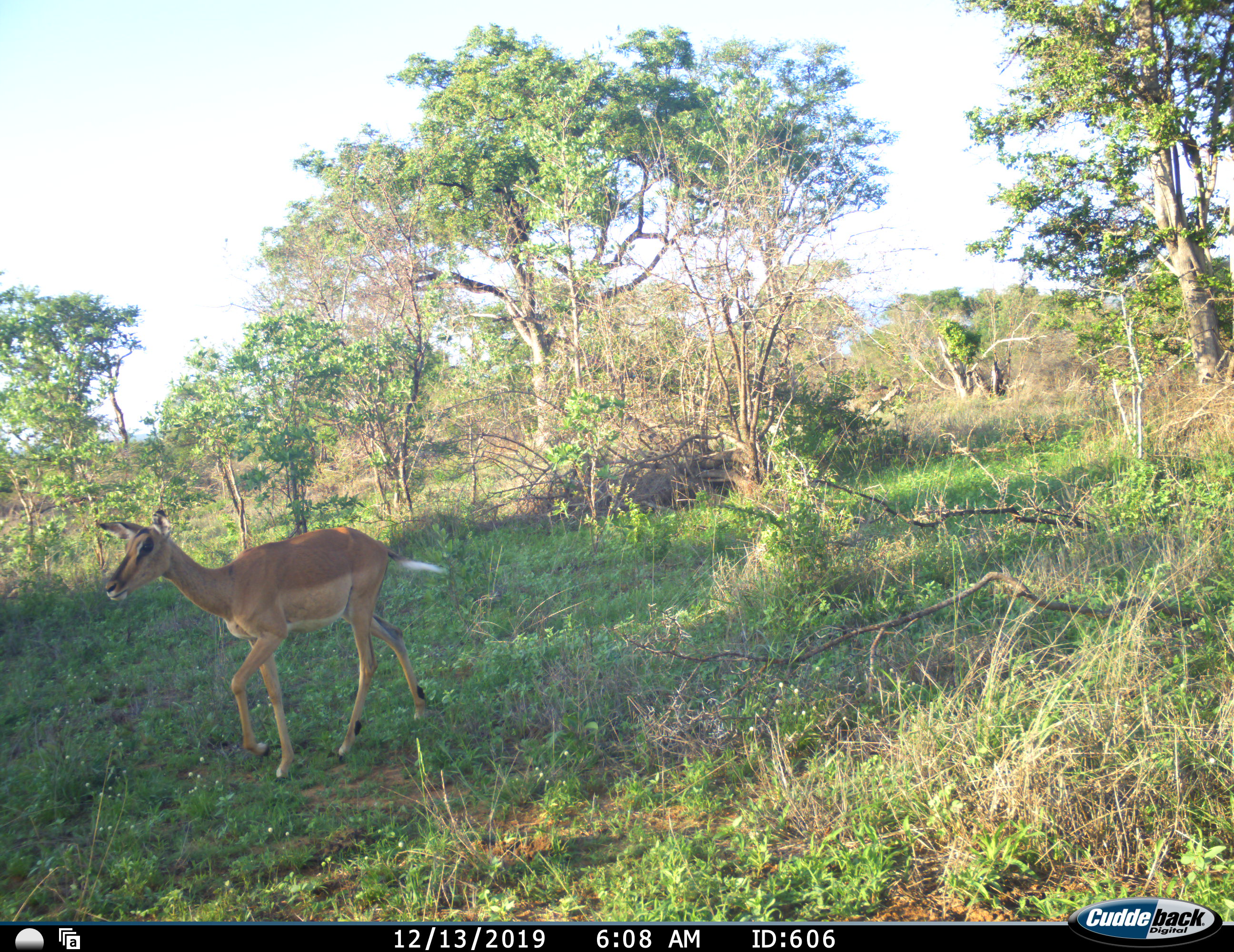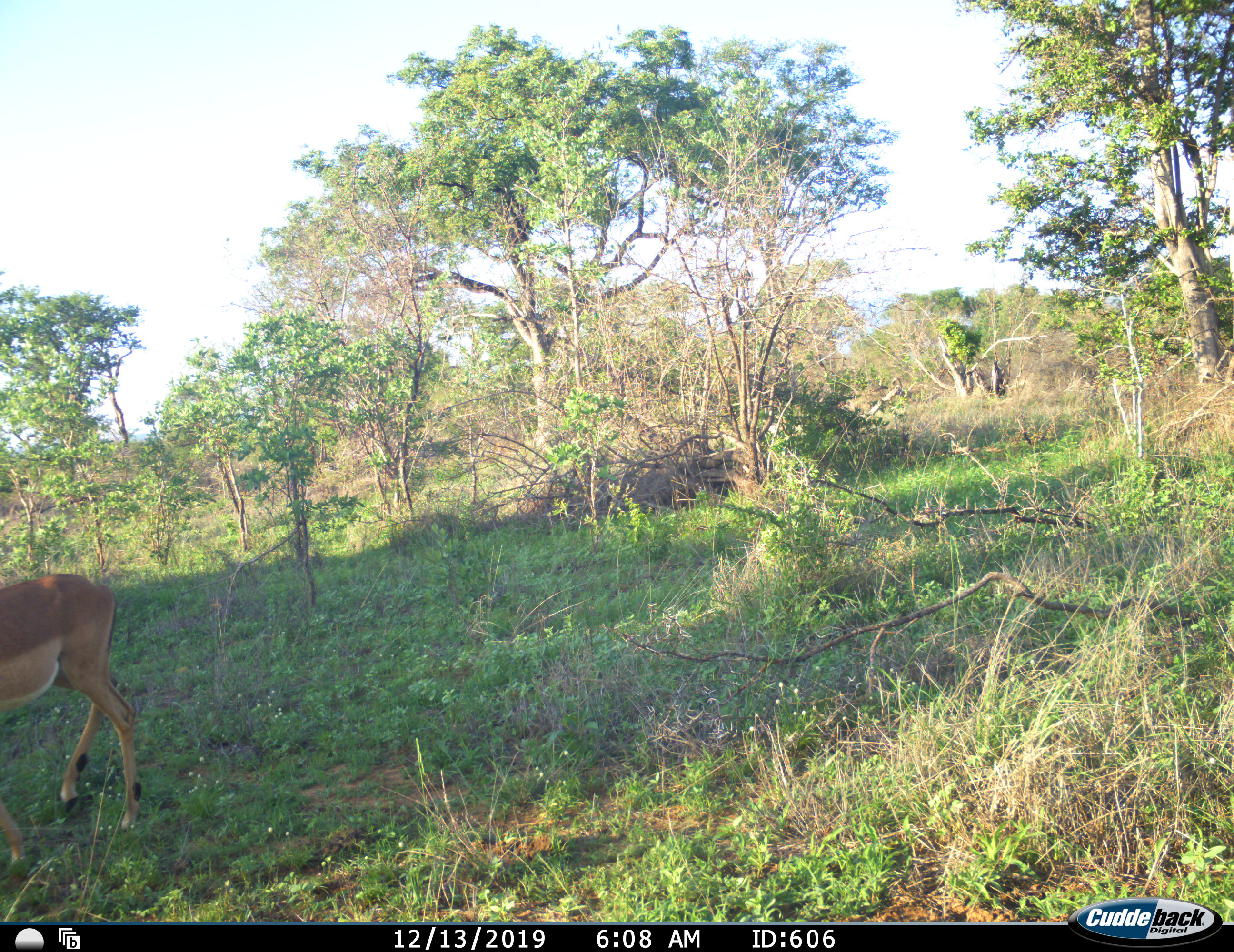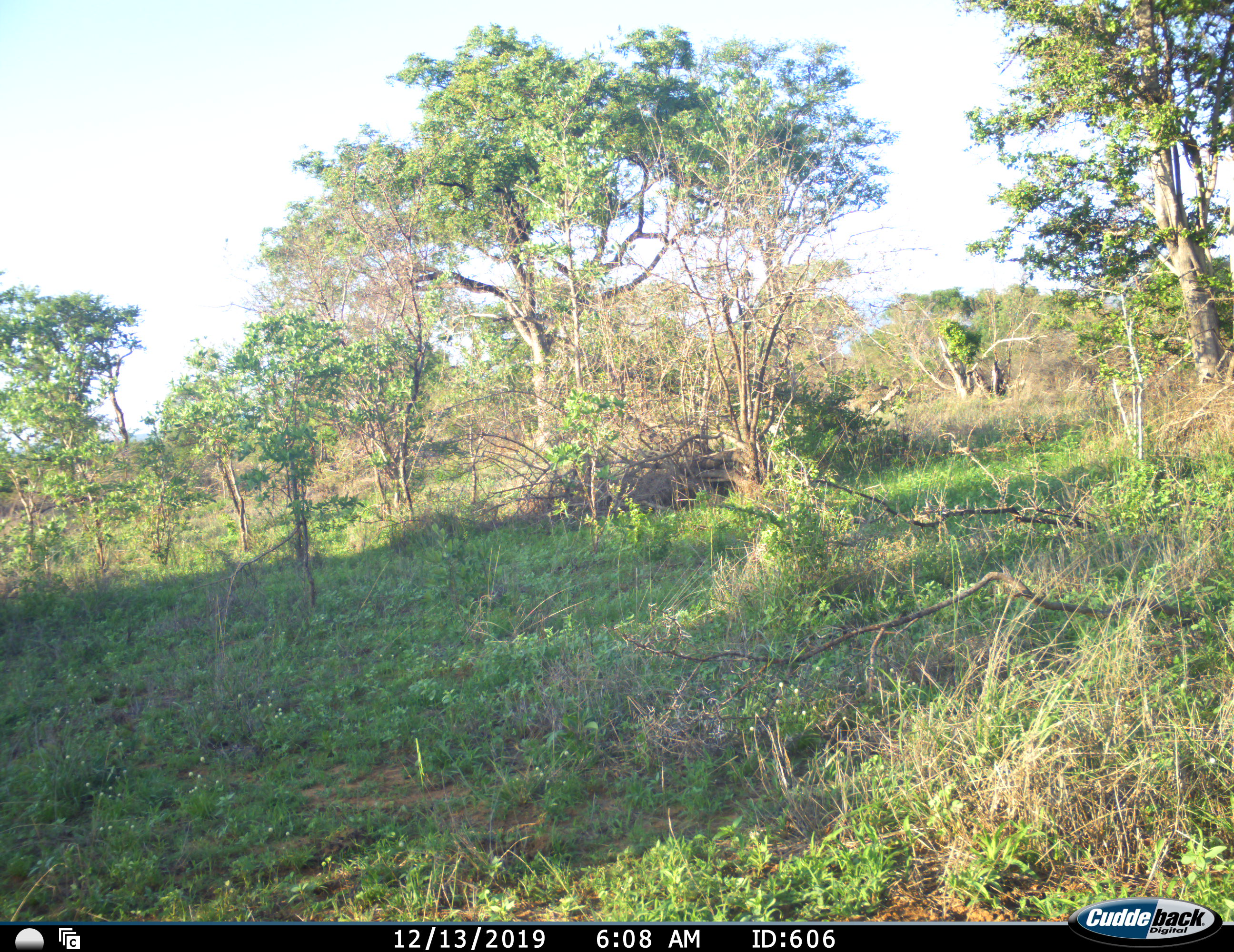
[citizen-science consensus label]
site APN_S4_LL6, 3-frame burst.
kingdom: Animalia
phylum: Chordata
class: Mammalia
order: Artiodactyla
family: Bovidae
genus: Aepyceros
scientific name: Aepyceros melampus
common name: impala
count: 1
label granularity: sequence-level